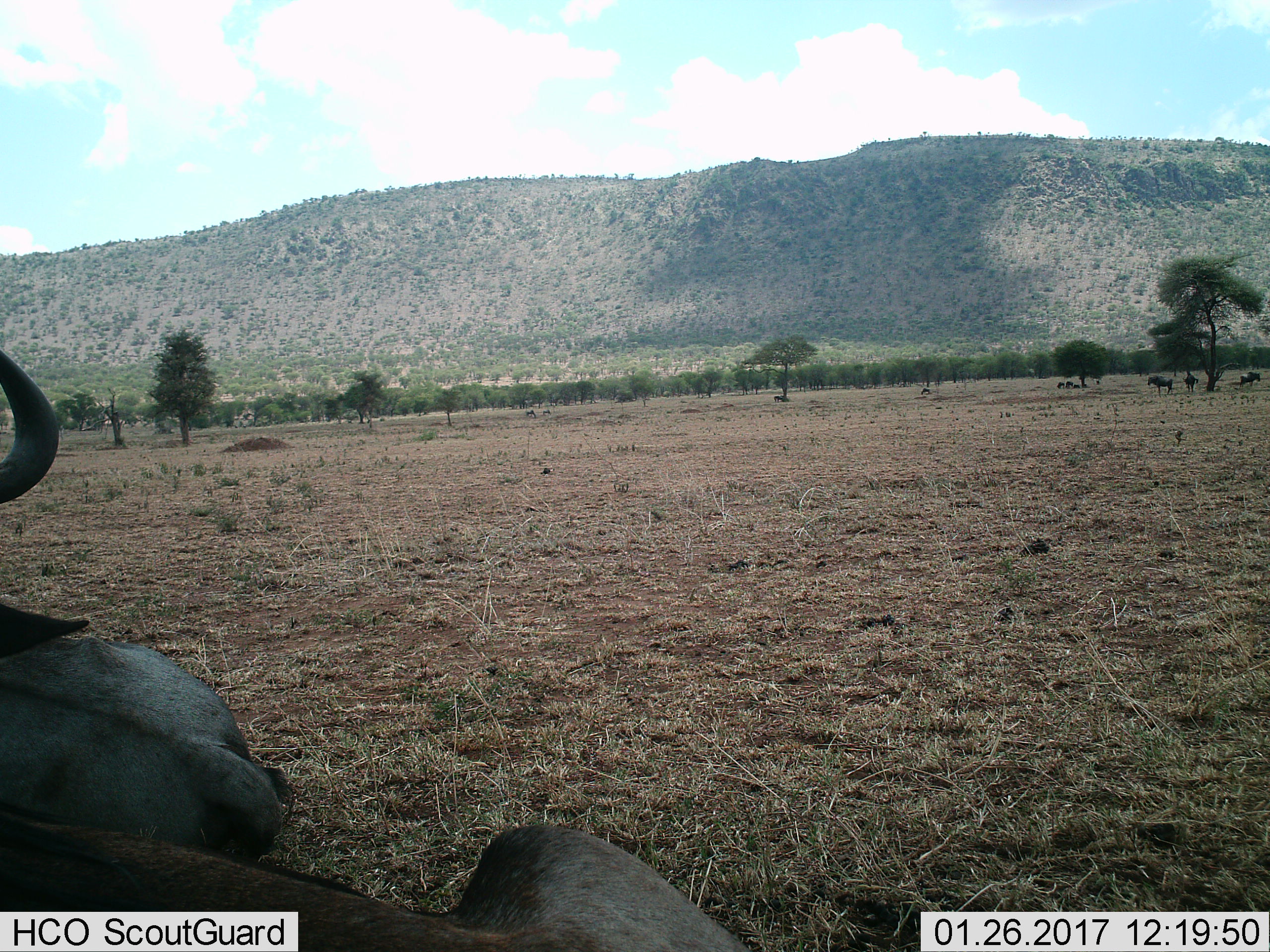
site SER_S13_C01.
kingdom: Animalia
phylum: Chordata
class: Mammalia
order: Artiodactyla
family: Bovidae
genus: Connochaetes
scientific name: Connochaetes taurinus taurinus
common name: blue wildebeest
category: wildebeestblue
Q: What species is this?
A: Wildebeestblue (blue wildebeest) (Connochaetes taurinus taurinus).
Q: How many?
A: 11-50.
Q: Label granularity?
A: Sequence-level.